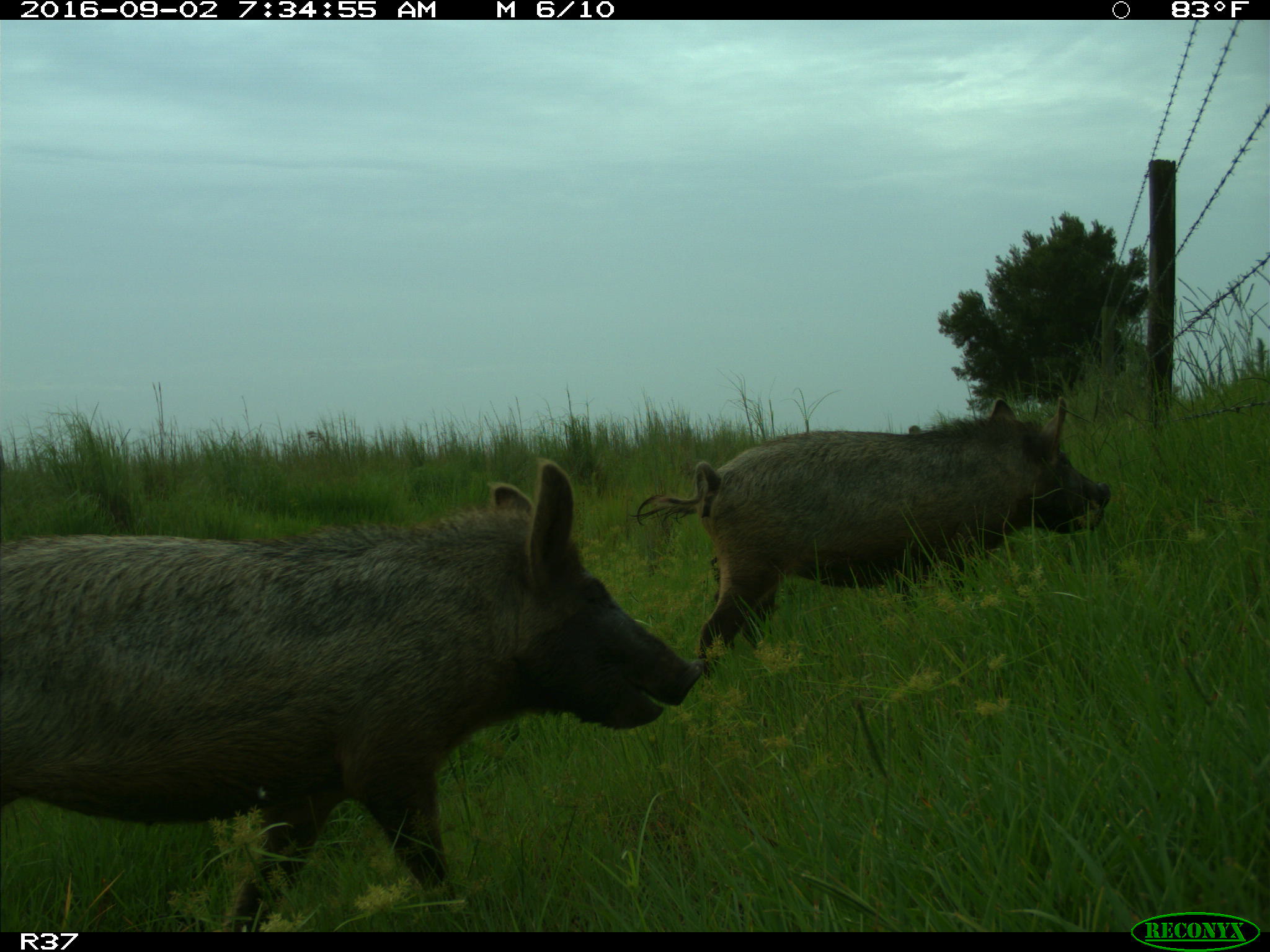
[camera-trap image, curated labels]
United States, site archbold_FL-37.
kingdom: Animalia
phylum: Chordata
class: Mammalia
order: Artiodactyla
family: Suidae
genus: Sus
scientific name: Sus scrofa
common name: wild boar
Sus scrofa (wild boar).